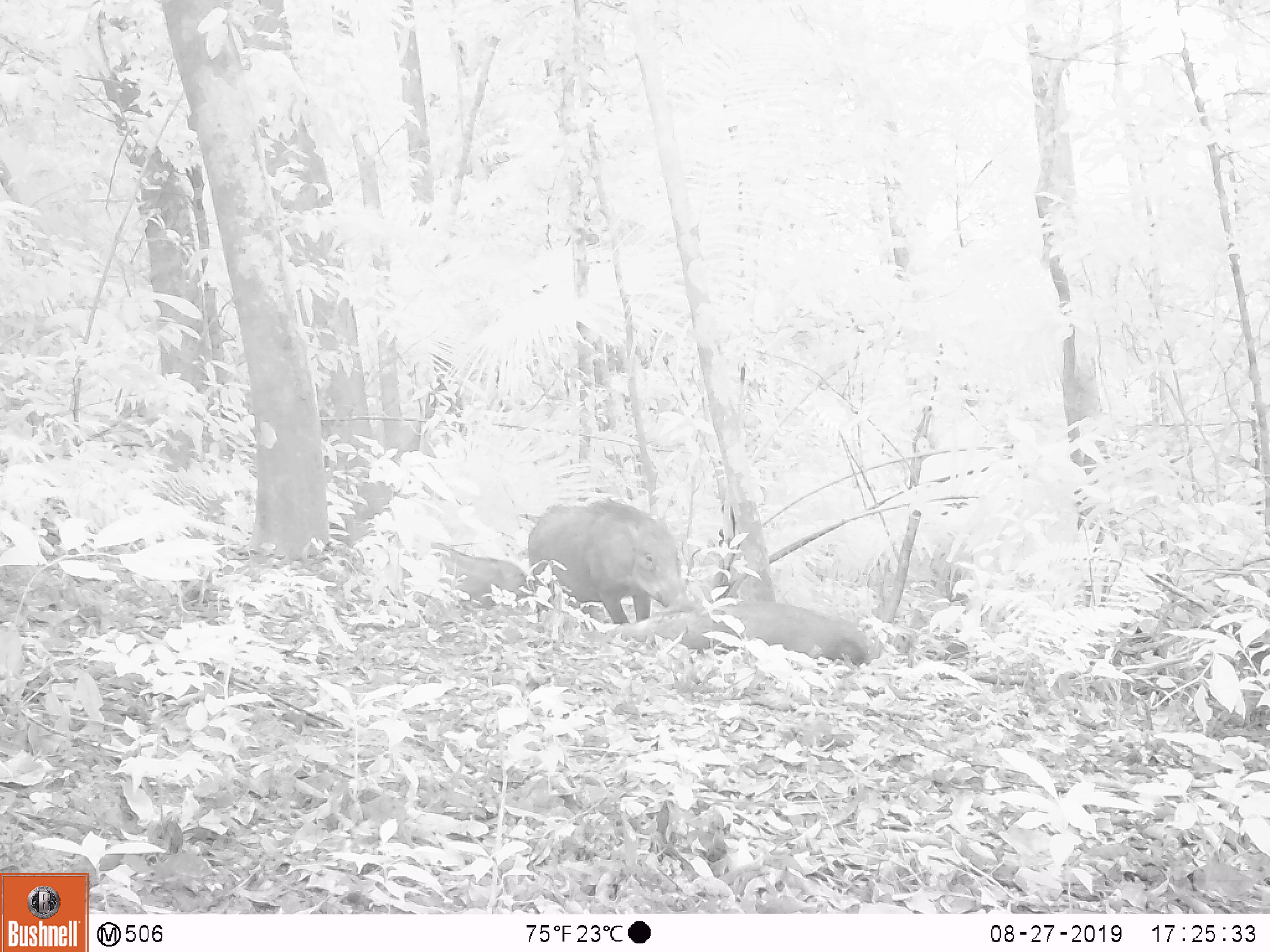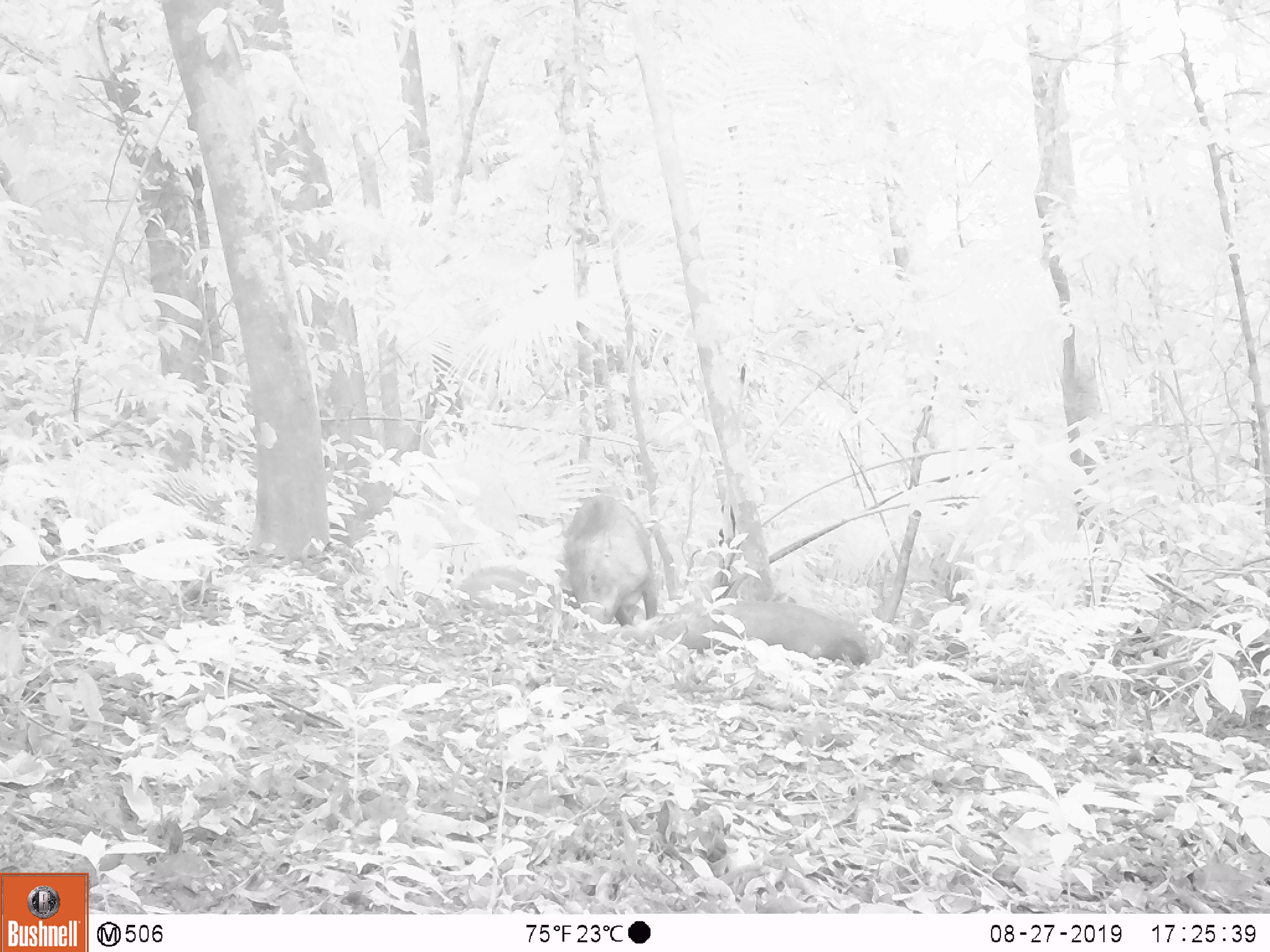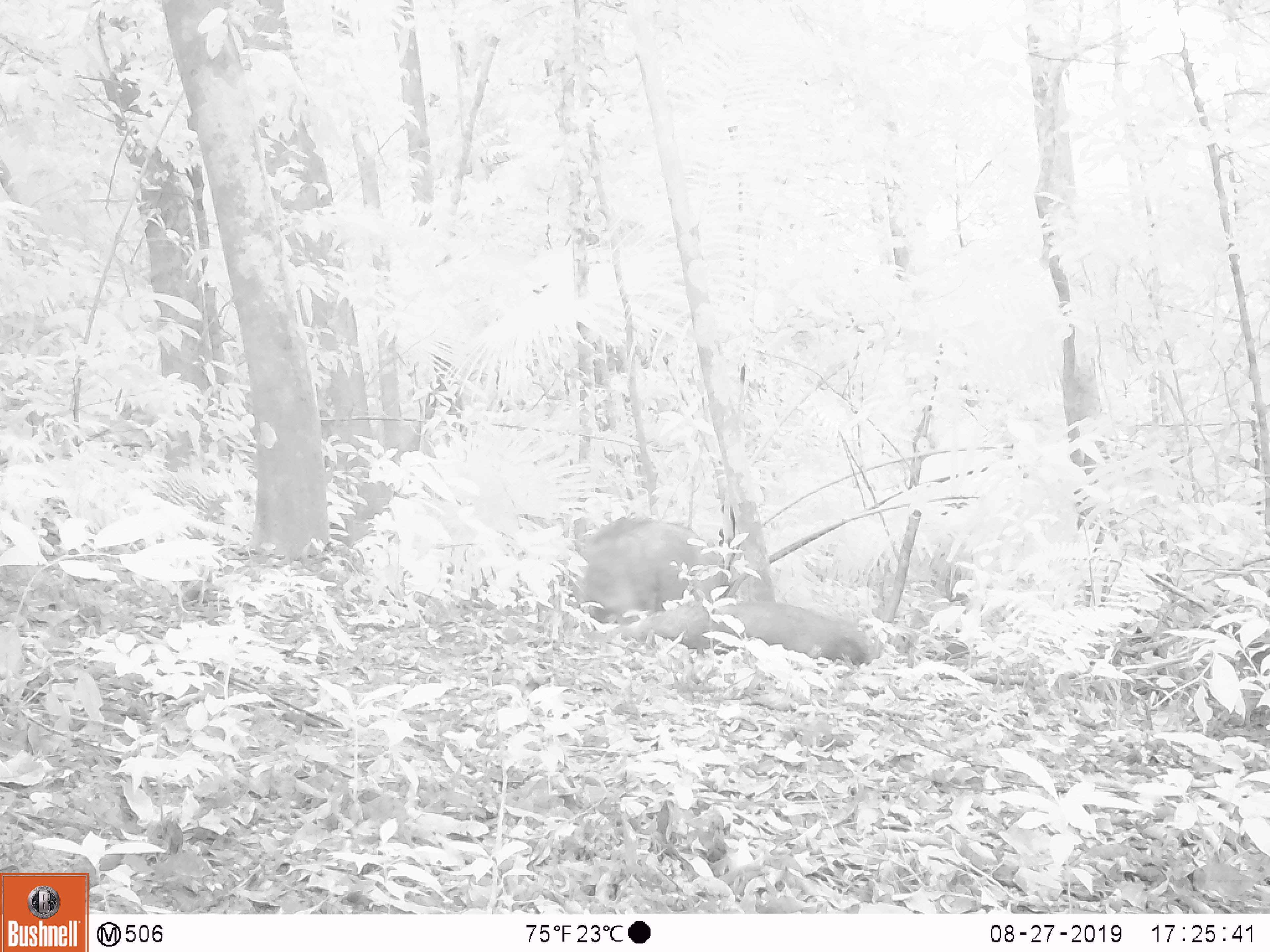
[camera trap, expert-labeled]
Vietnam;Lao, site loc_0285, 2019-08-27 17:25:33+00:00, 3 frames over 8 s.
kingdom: Animalia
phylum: Chordata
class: Mammalia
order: Artiodactyla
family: Suidae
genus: Sus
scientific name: Sus scrofa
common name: eurasian wild pig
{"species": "eurasian wild pig (Sus scrofa)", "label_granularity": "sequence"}